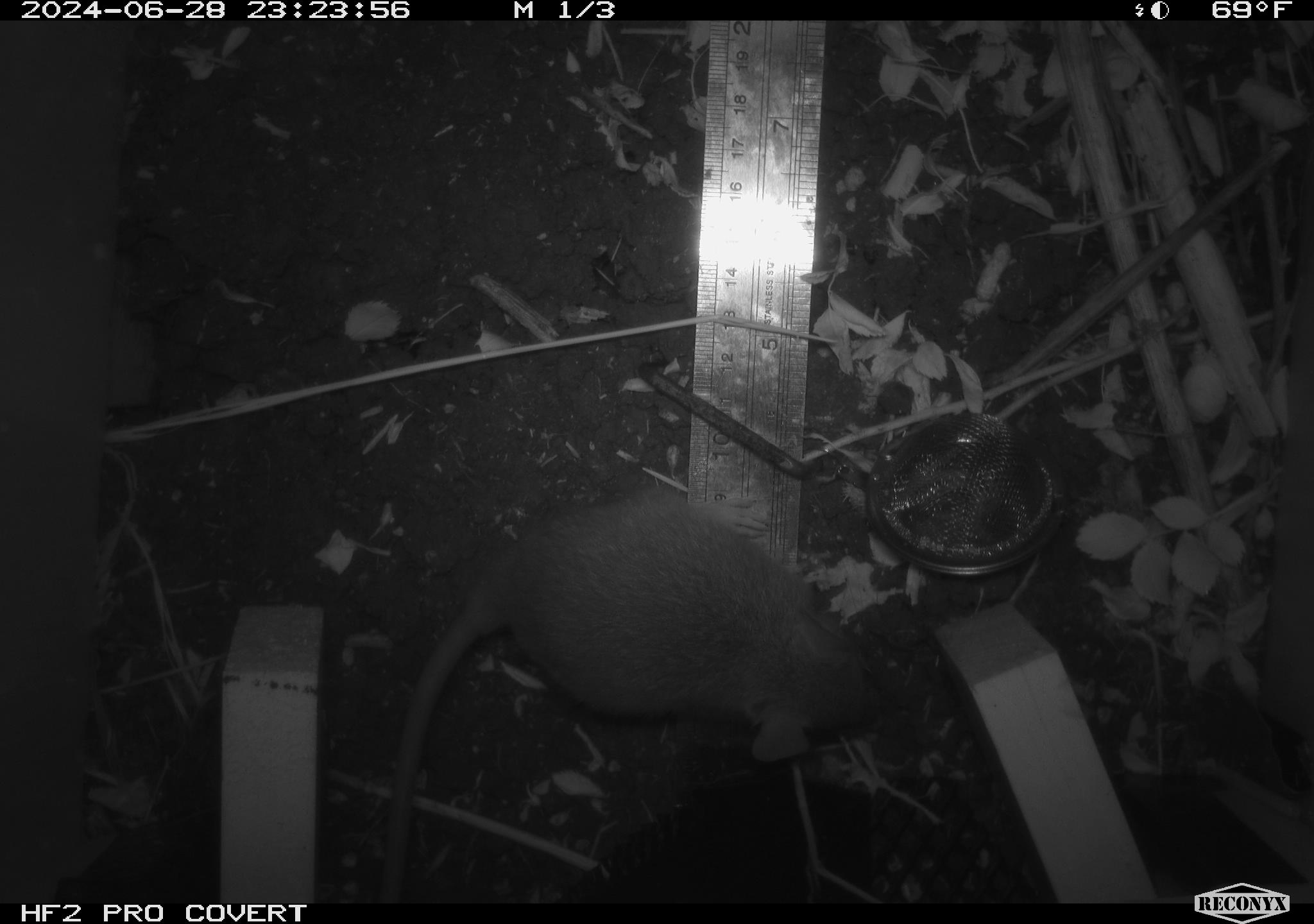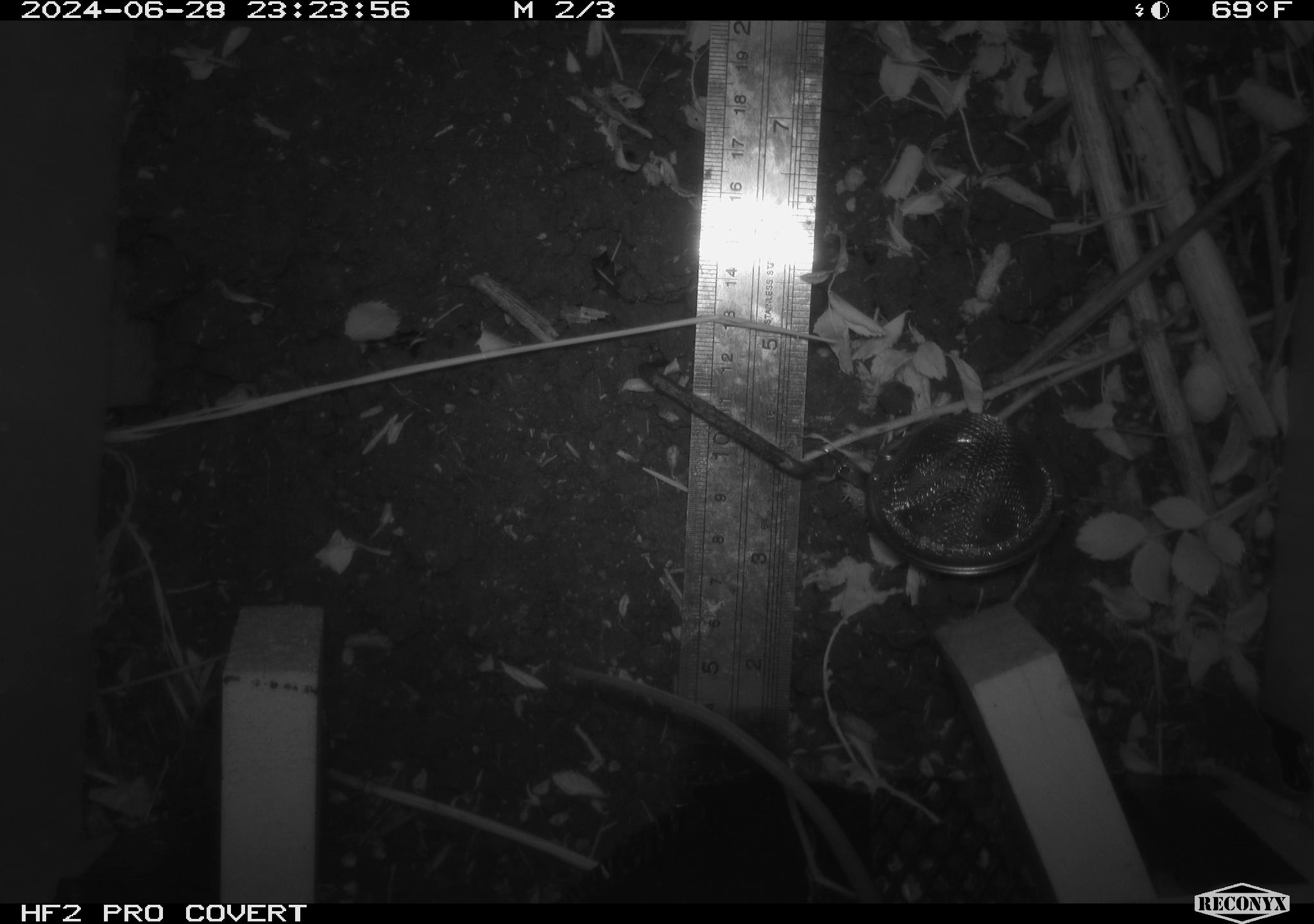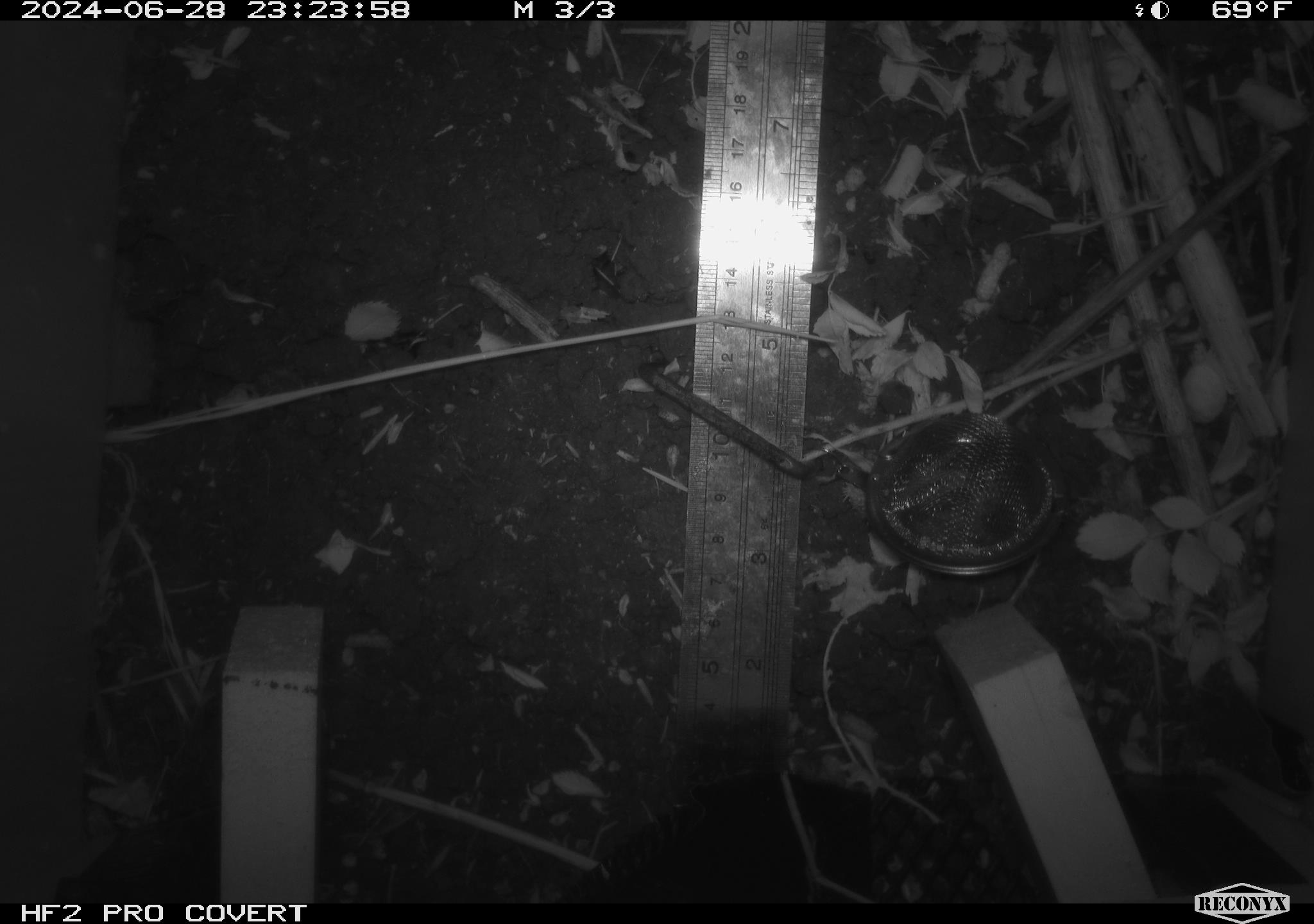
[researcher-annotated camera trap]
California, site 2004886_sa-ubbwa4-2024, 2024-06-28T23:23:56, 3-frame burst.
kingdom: Animalia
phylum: Chordata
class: Mammalia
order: Rodentia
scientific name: Rodentia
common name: woodrat or rat or mouse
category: woodrat or rat or mouse species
Woodrat or rat or mouse species (woodrat or rat or mouse) (Rodentia).